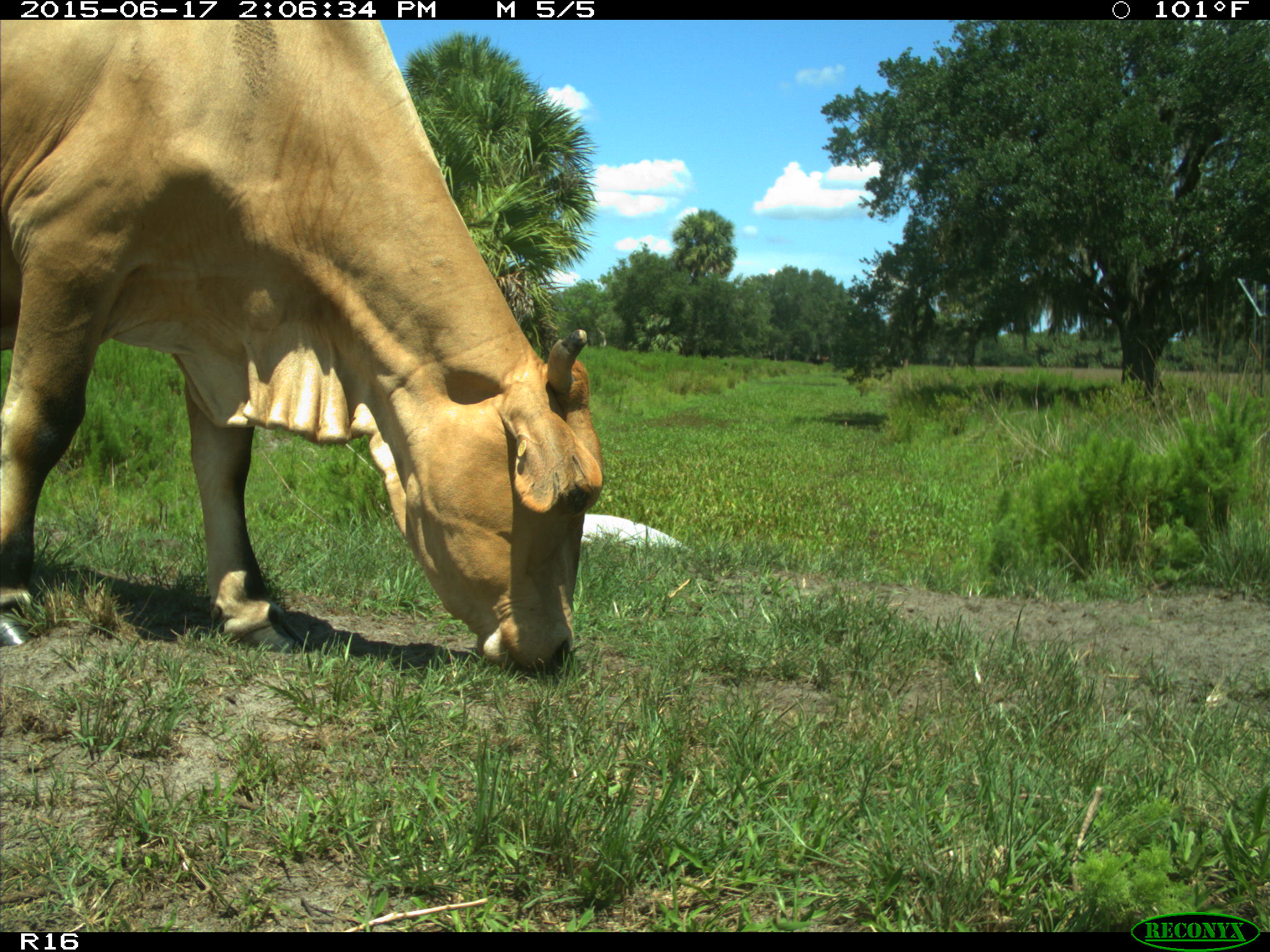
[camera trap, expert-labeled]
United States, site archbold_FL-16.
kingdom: Animalia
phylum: Chordata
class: Mammalia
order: Artiodactyla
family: Bovidae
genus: Bos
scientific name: Bos taurus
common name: domestic cow